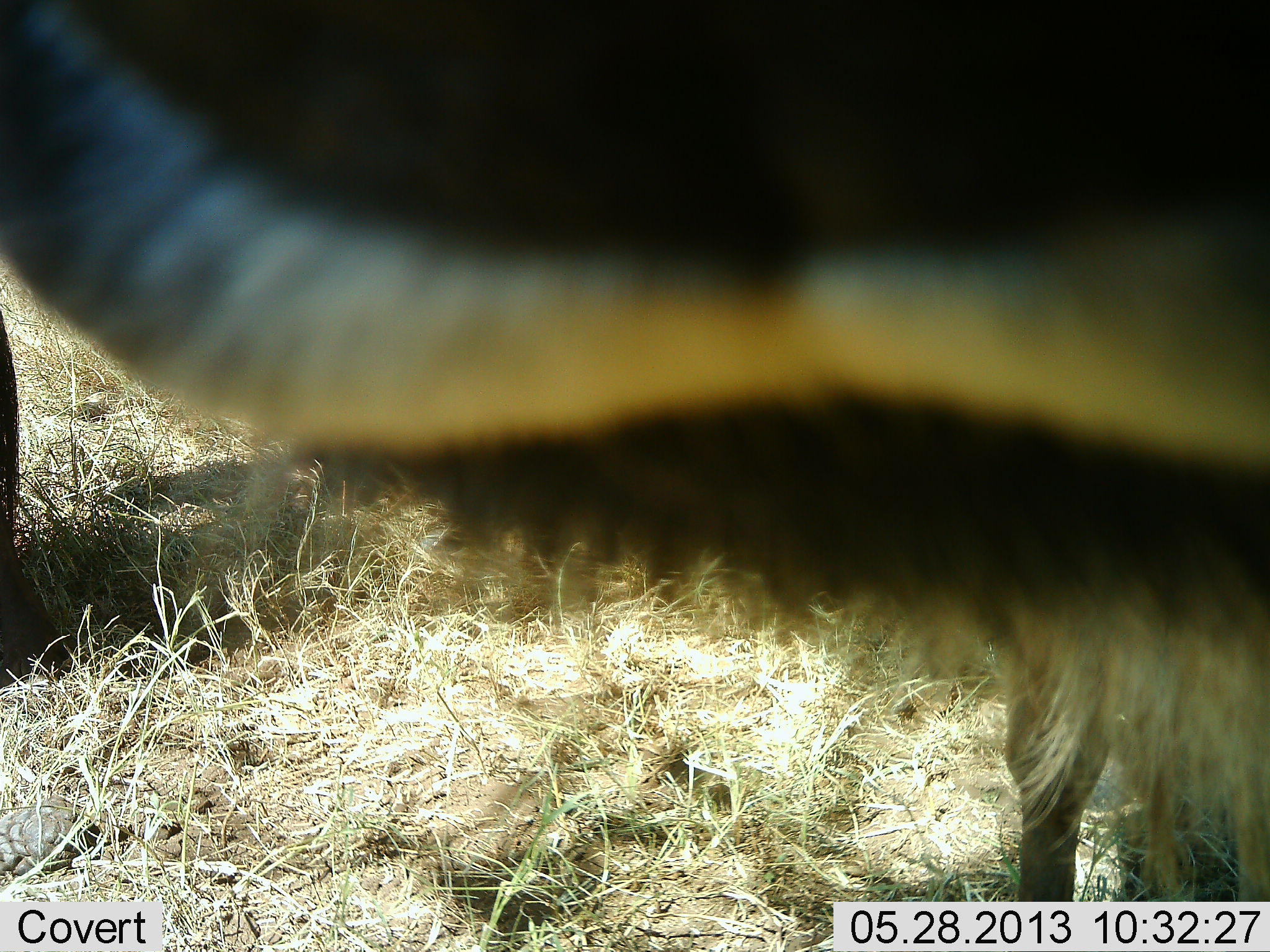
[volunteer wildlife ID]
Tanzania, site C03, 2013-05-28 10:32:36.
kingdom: Animalia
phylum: Chordata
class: Mammalia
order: Artiodactyla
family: Bovidae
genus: Connochaetes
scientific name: Connochaetes taurinus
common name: blue wildebeest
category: wildebeest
Wildebeest (blue wildebeest) (Connochaetes taurinus), count 1. Behavior (volunteer vote fractions): standing 100%, resting 0%, moving 0%, interacting 0%. Young present (vote fraction): 0%. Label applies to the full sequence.